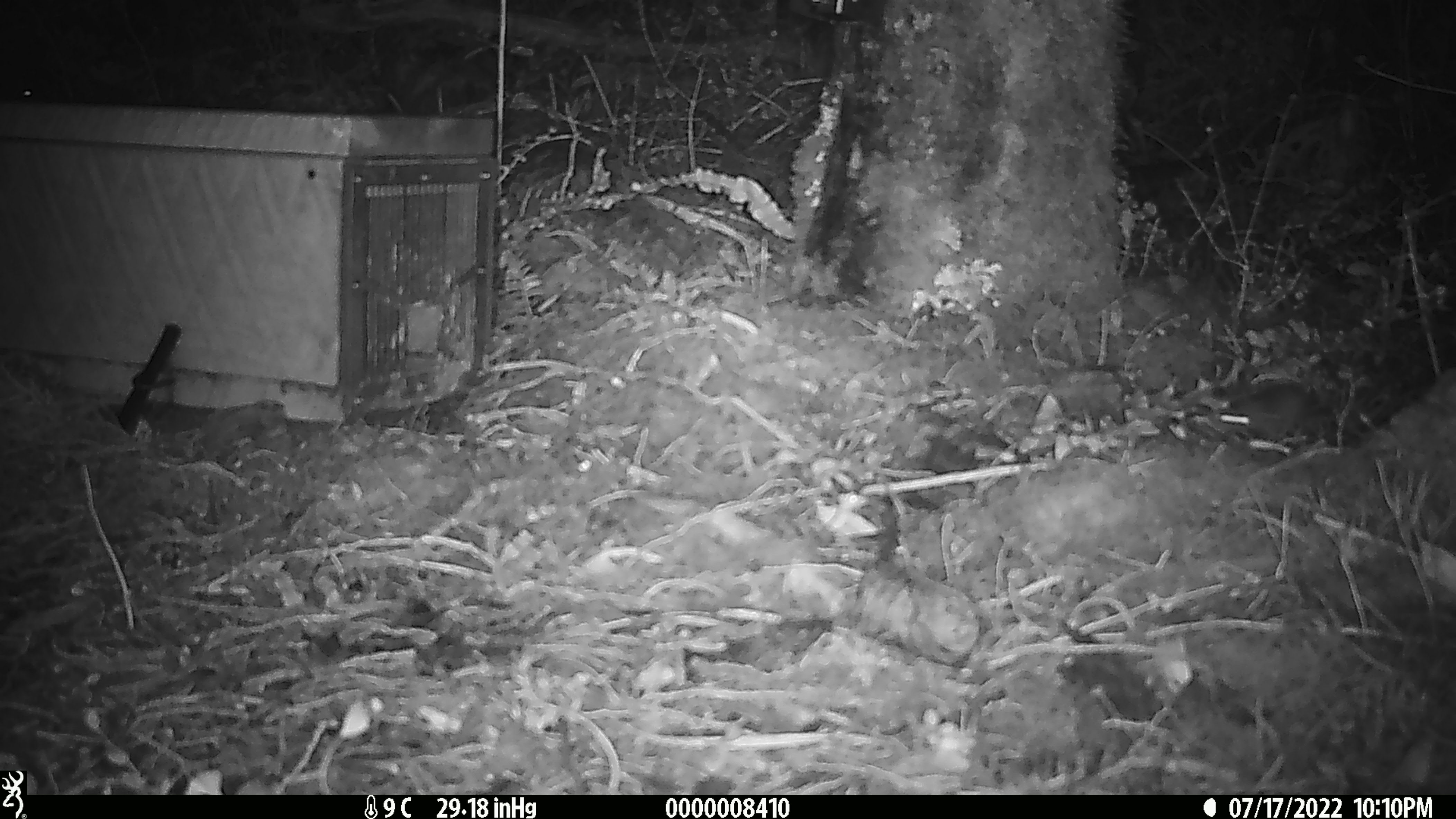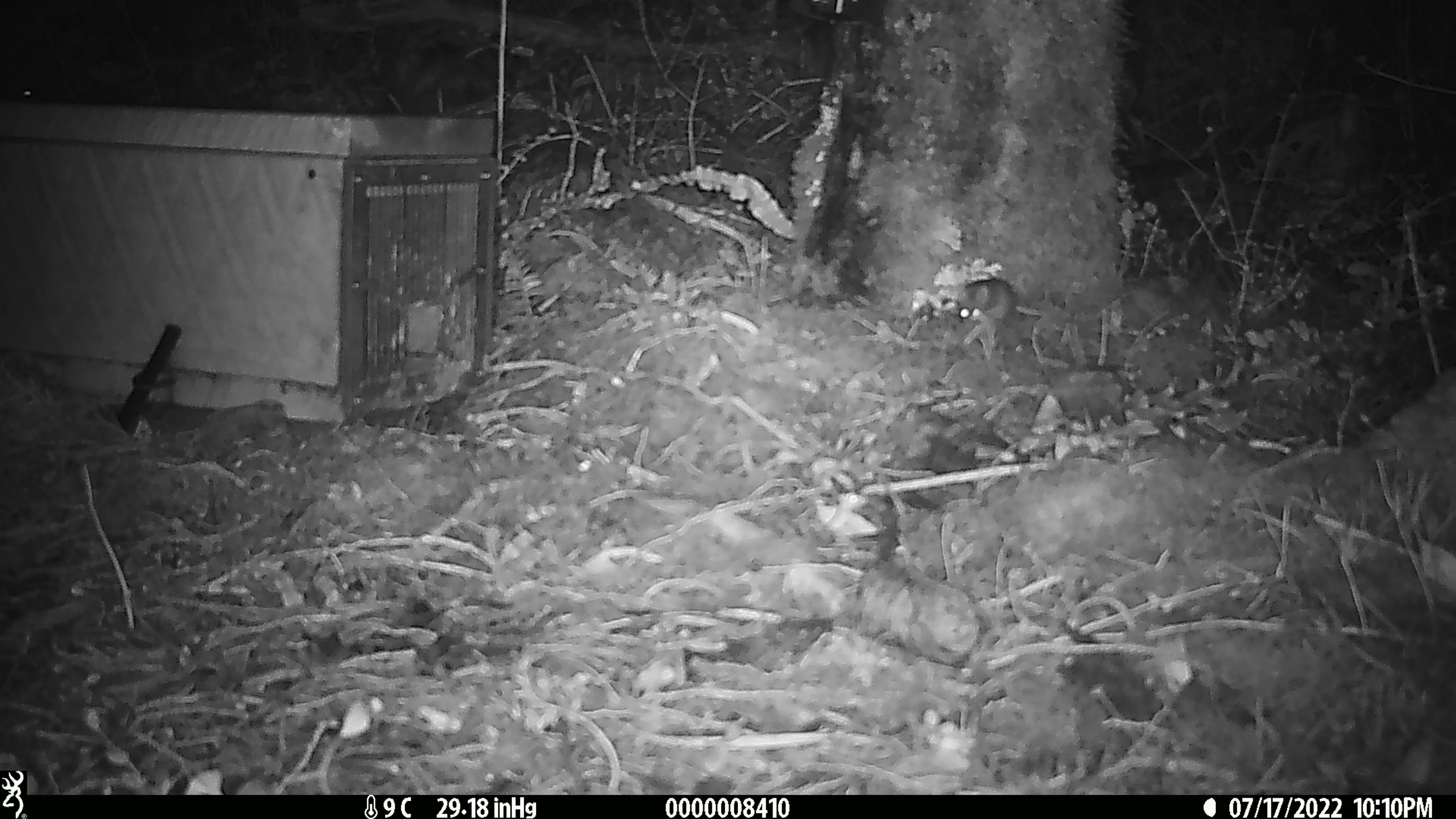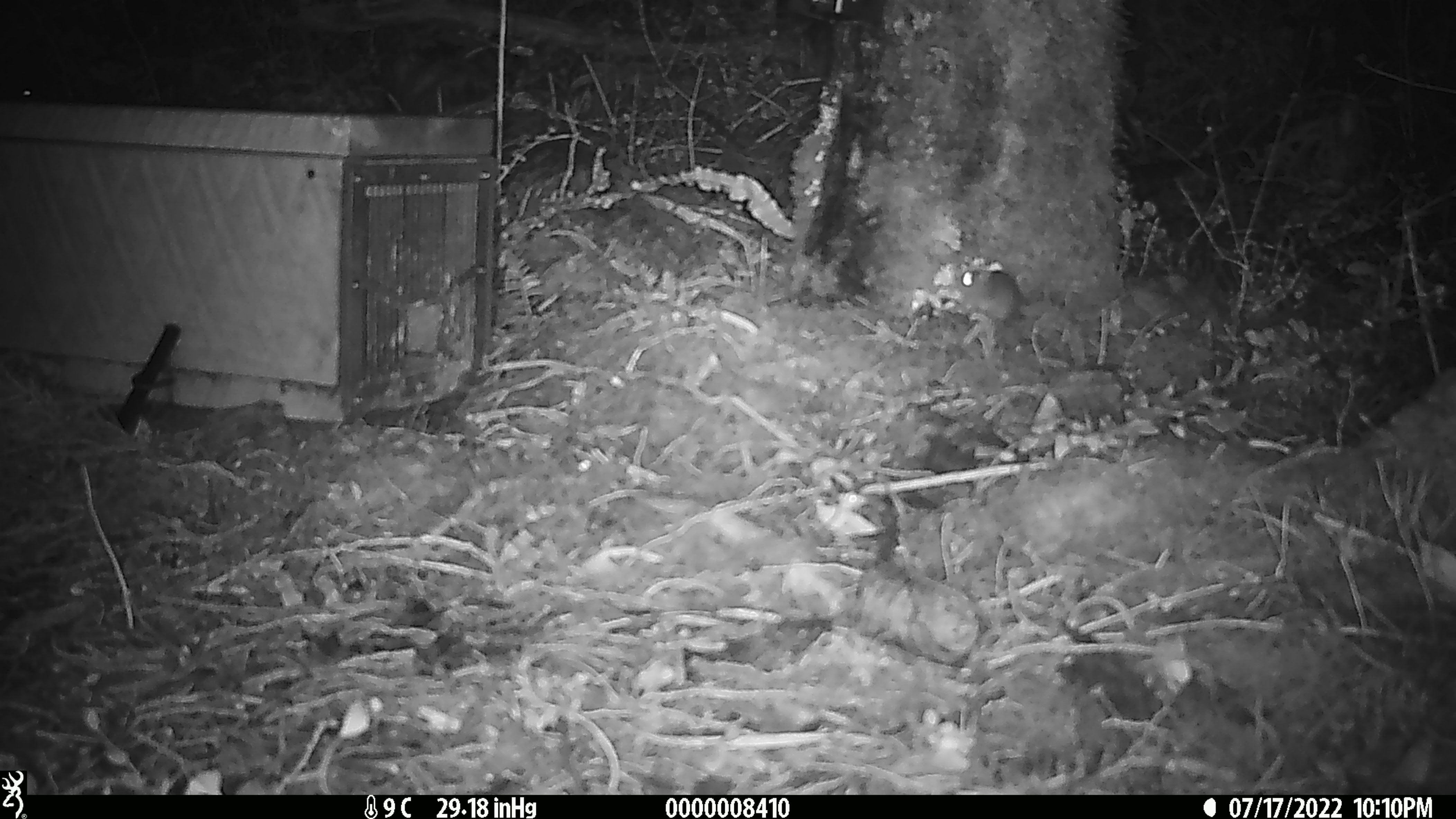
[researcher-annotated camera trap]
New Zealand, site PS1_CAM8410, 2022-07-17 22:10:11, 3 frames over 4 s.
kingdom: Animalia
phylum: Chordata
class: Mammalia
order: Rodentia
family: Muridae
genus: Mus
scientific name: Mus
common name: mouse